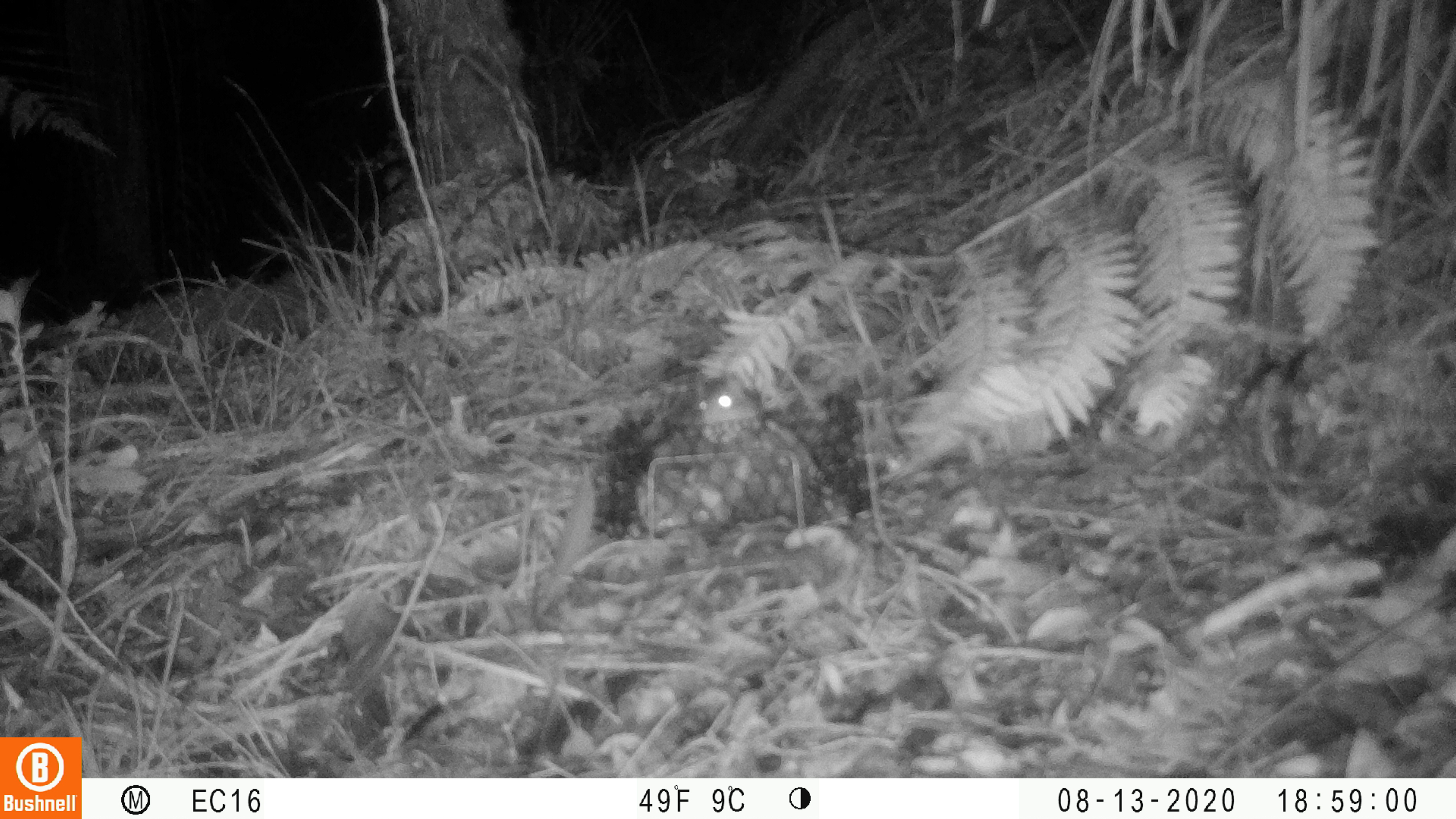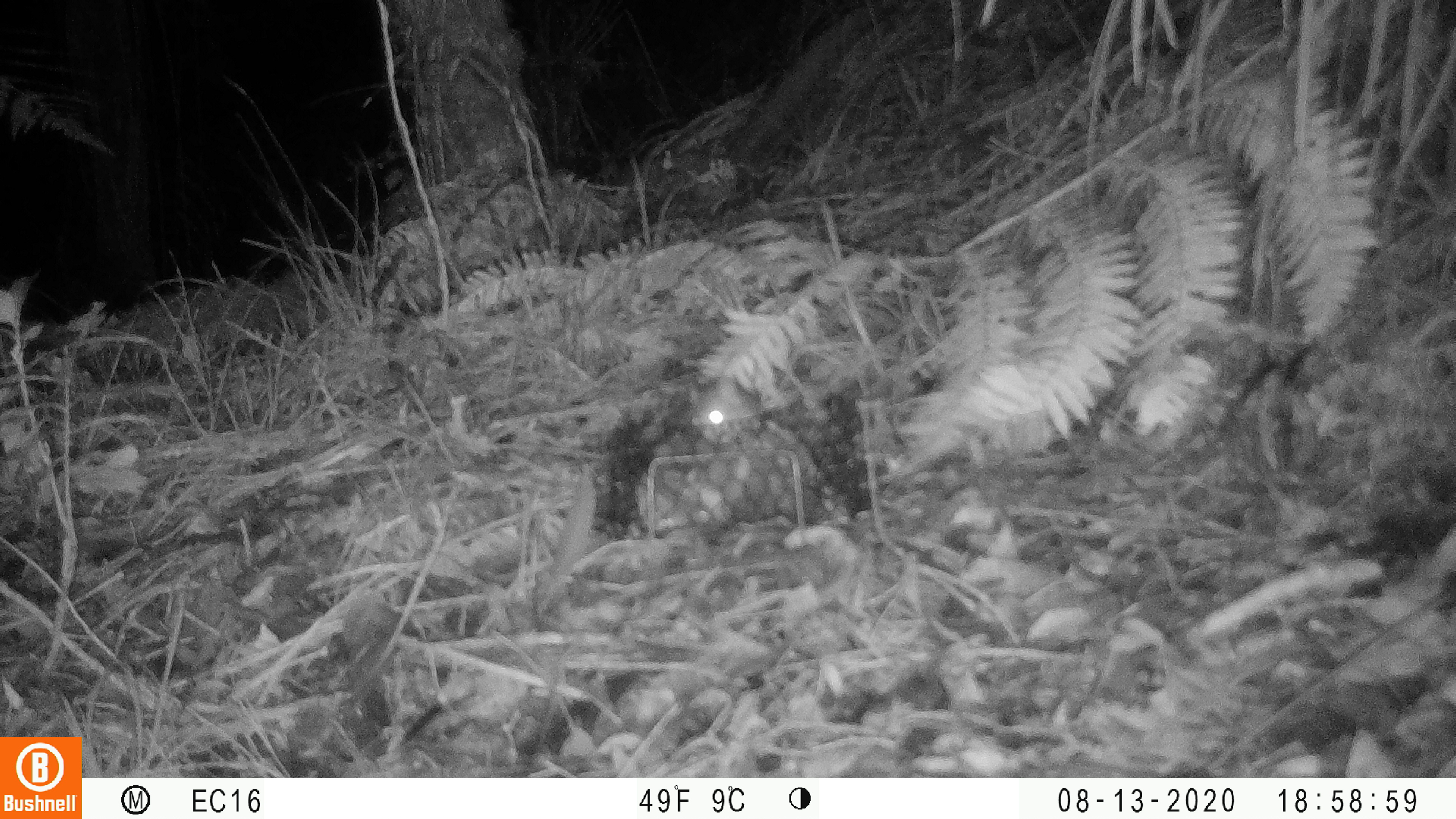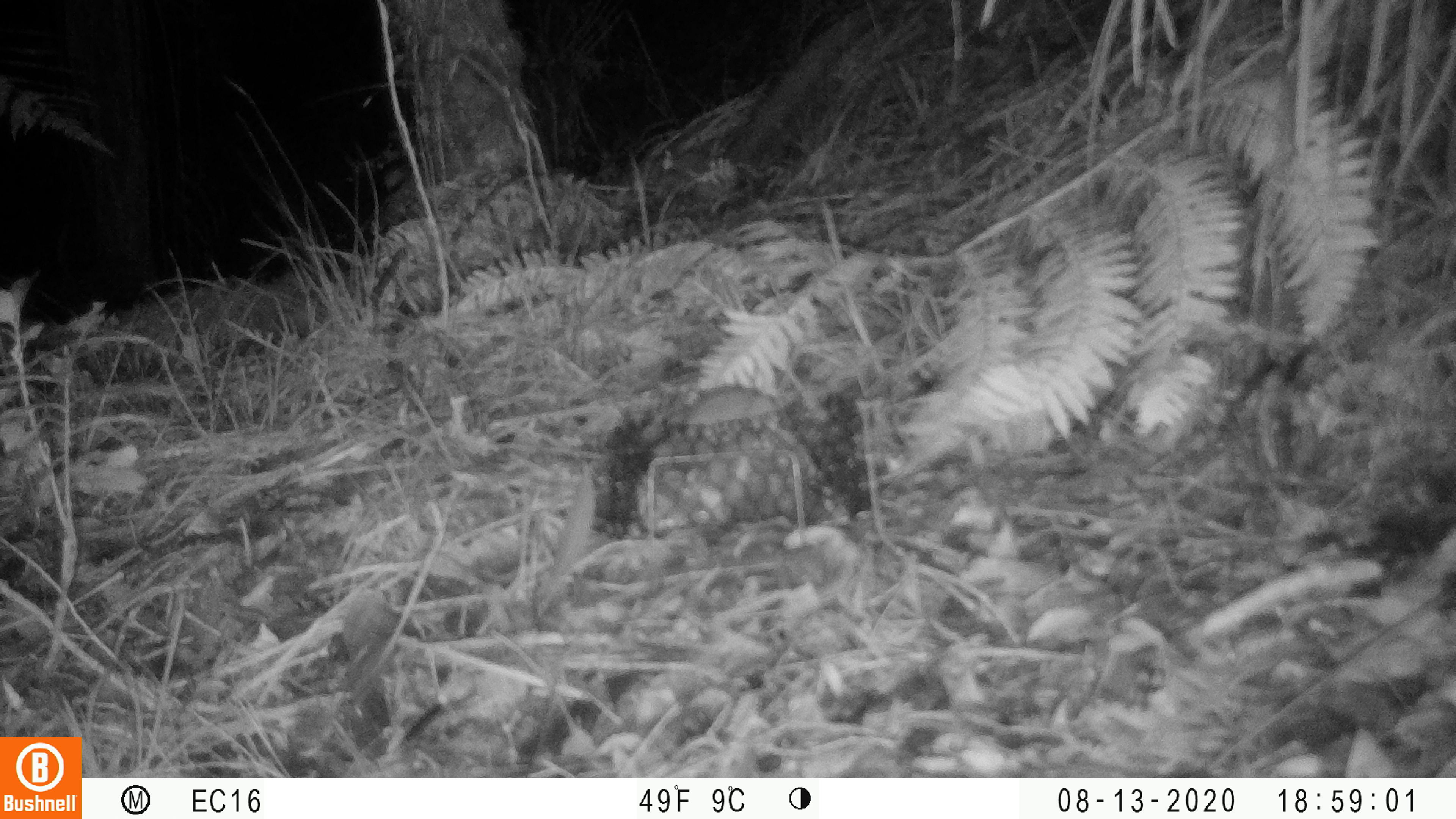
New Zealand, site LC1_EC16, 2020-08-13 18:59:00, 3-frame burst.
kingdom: Animalia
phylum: Chordata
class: Mammalia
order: Rodentia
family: Muridae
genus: Rattus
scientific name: Rattus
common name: rat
Rat (Rattus).